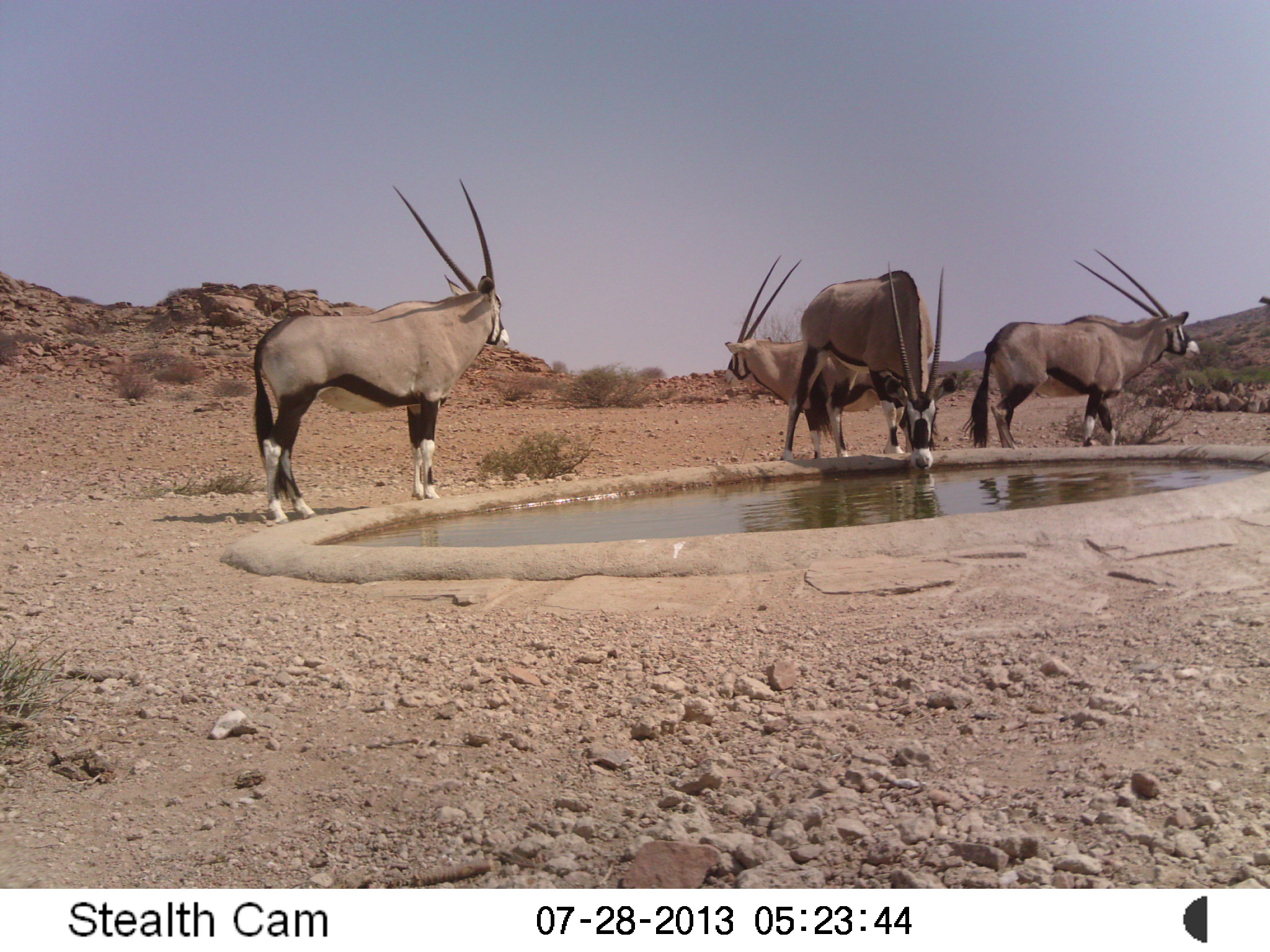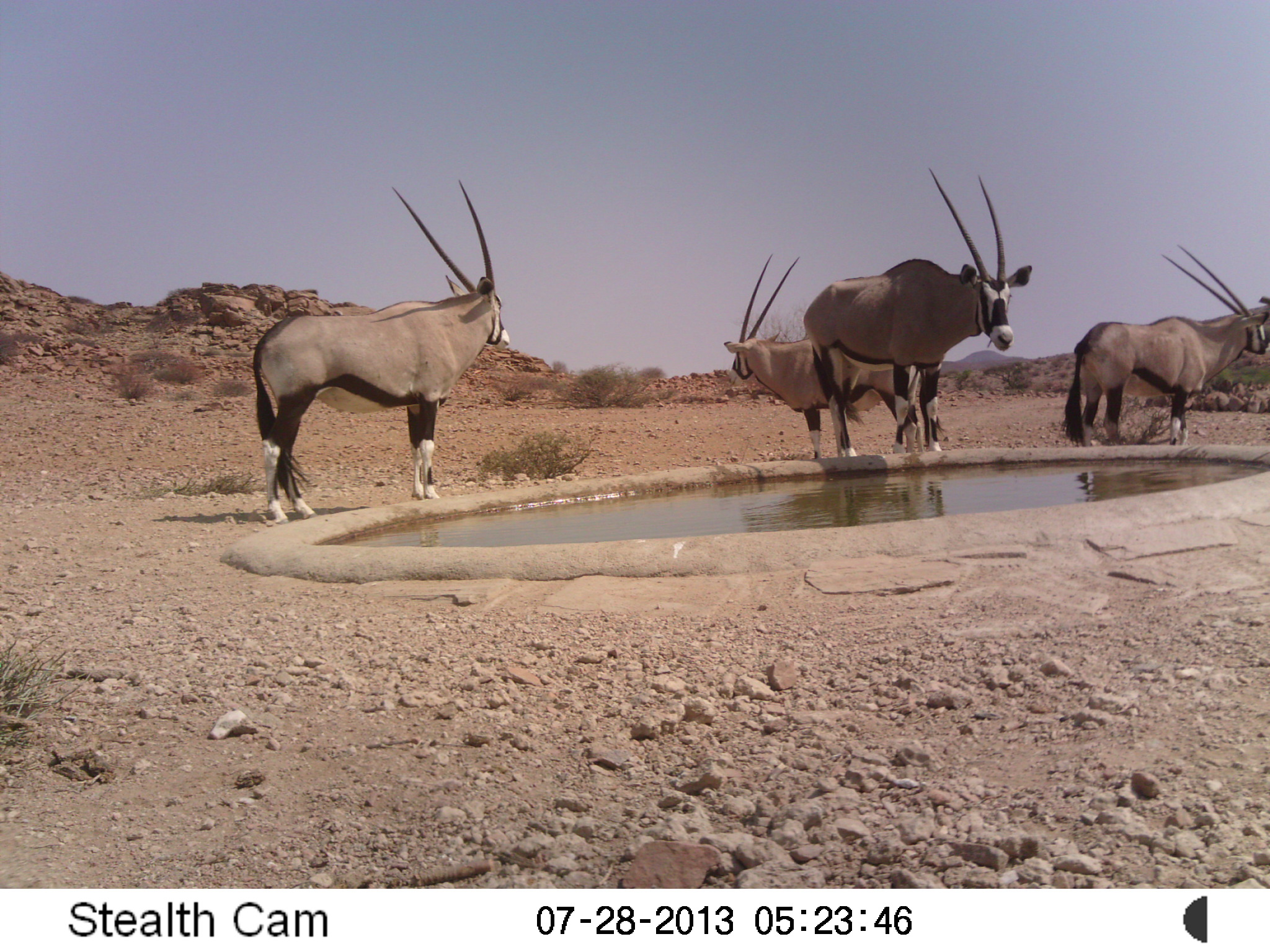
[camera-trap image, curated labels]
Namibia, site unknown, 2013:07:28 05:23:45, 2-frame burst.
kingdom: Animalia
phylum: Chordata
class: Mammalia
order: Artiodactyla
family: Bovidae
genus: Oryx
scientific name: Oryx gazella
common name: gemsbok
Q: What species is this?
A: Oryx gazella (gemsbok).